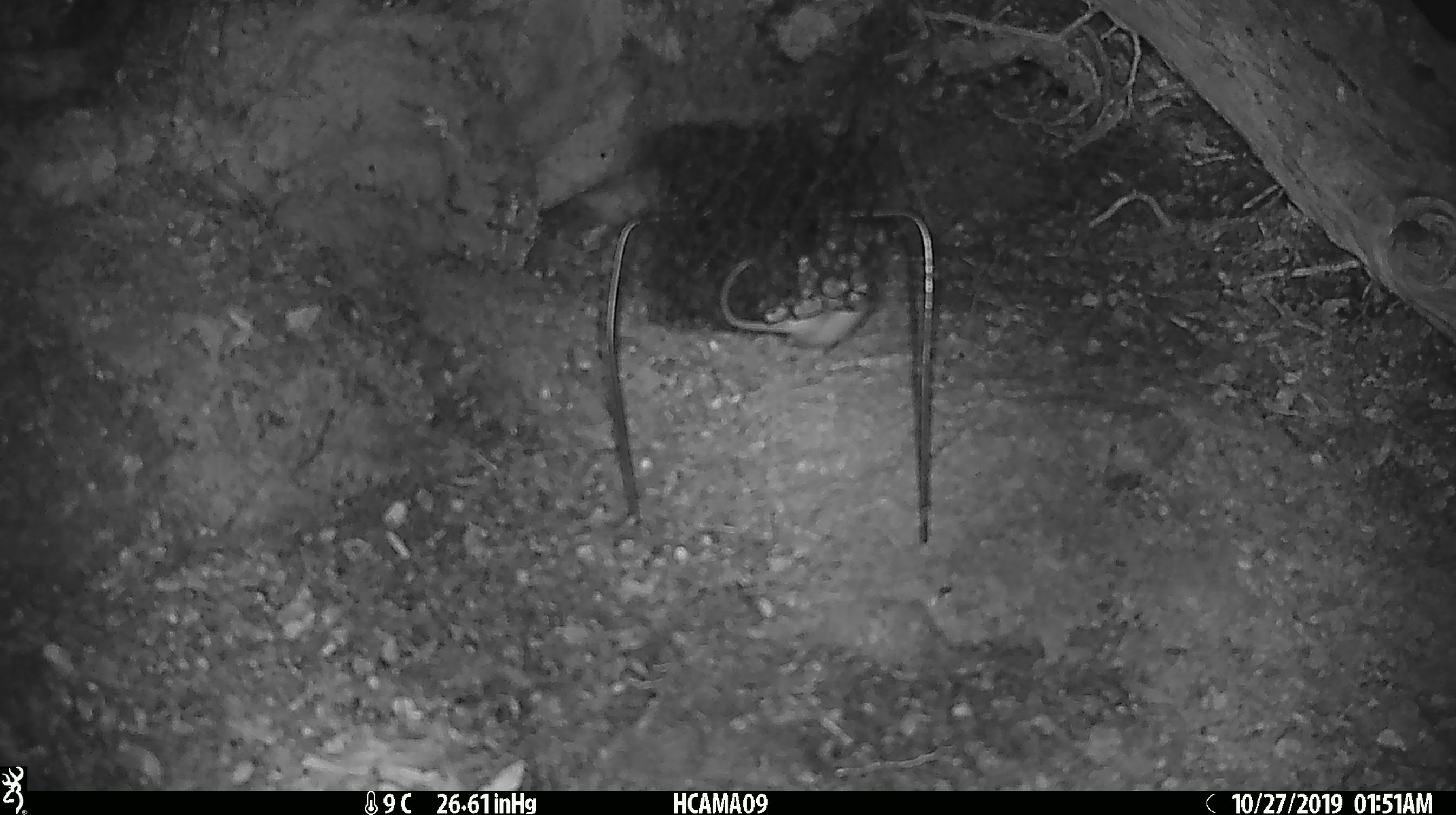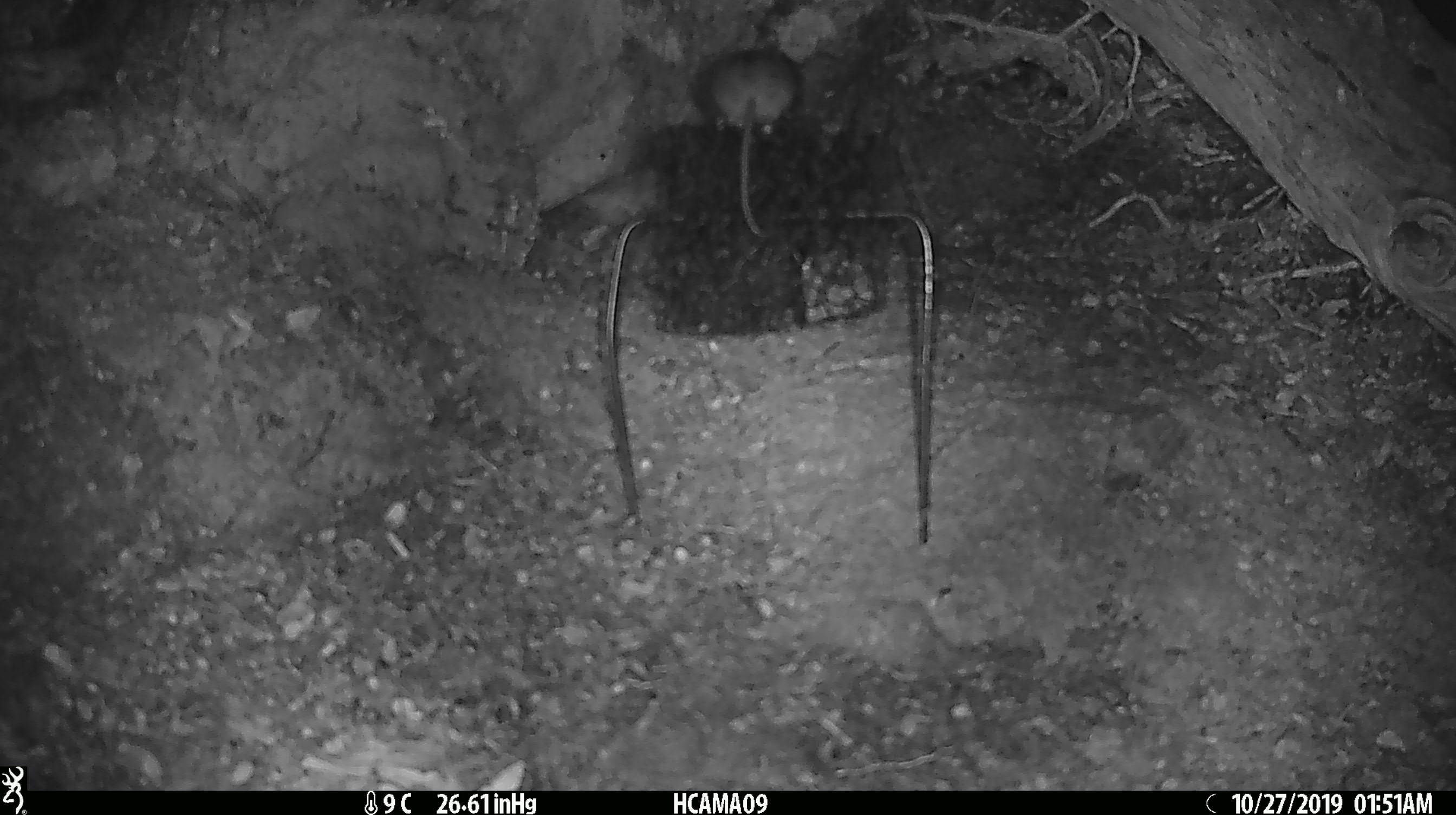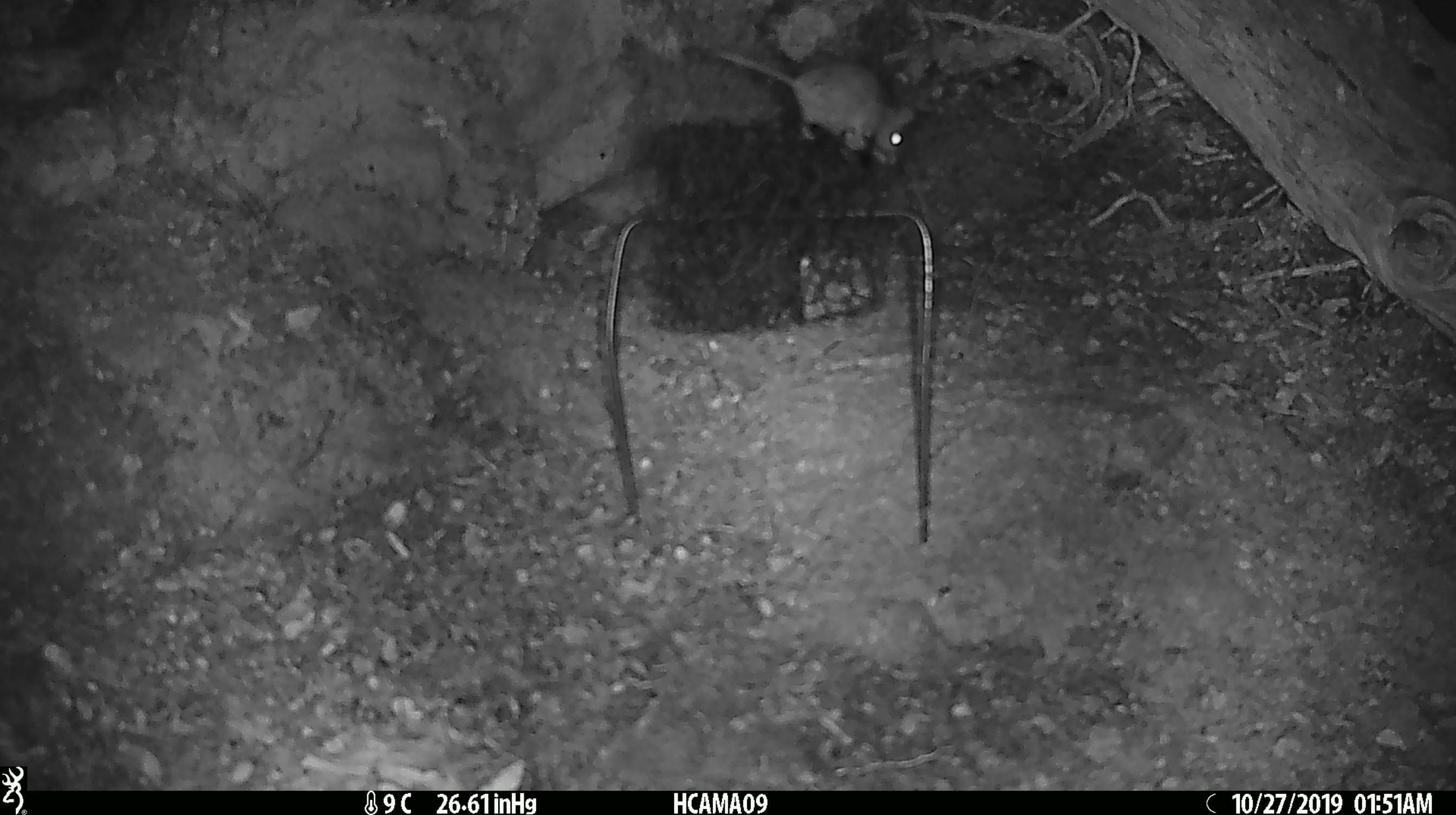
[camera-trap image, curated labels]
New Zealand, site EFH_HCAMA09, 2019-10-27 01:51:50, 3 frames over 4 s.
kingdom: Animalia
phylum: Chordata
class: Mammalia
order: Rodentia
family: Muridae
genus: Mus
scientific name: Mus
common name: mouse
Mouse (Mus).